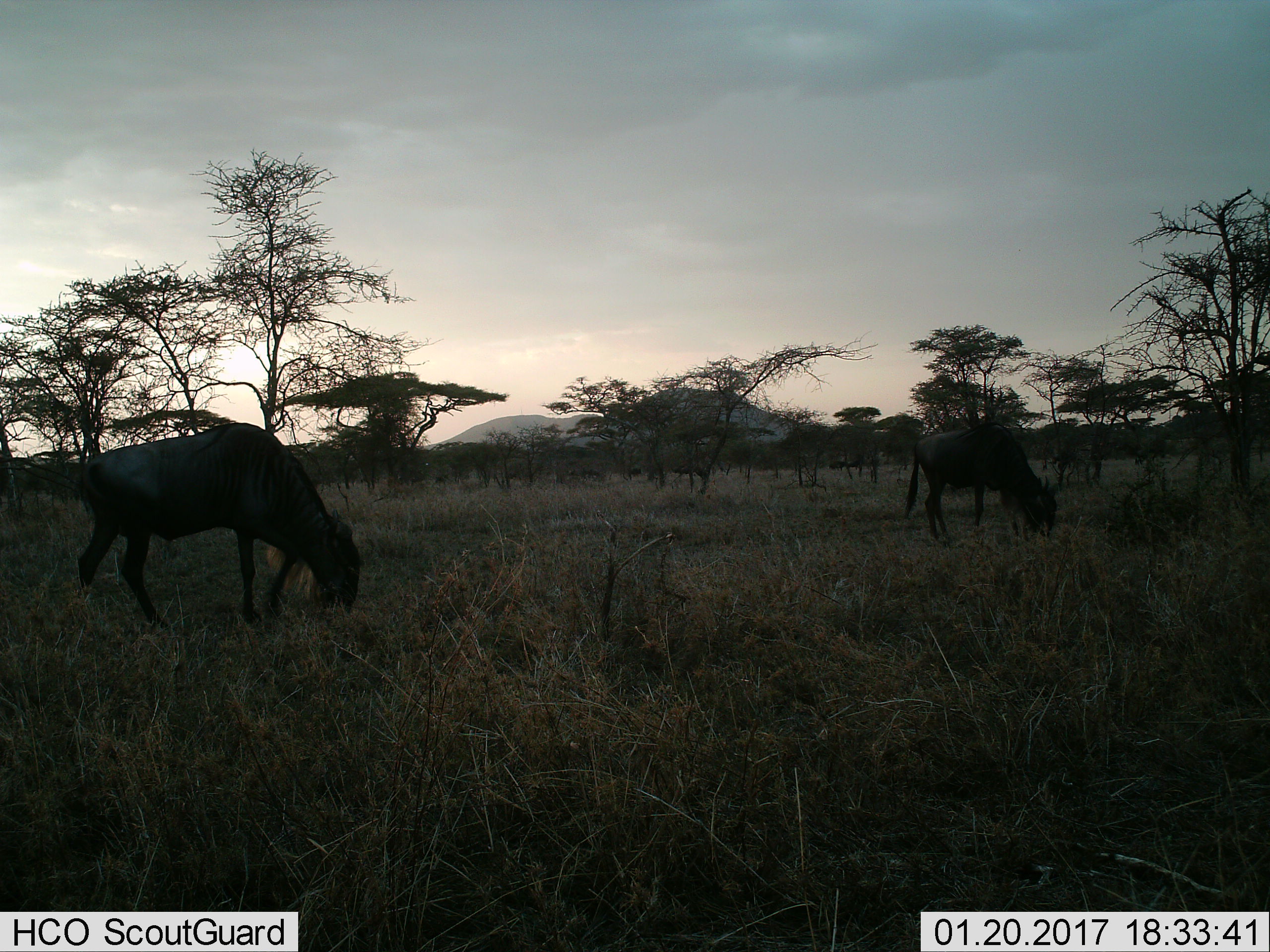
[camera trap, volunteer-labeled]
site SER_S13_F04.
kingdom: Animalia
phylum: Chordata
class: Mammalia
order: Artiodactyla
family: Bovidae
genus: Connochaetes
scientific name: Connochaetes taurinus taurinus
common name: blue wildebeest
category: wildebeestblue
Wildebeestblue (blue wildebeest) (Connochaetes taurinus taurinus), count 2. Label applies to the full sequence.